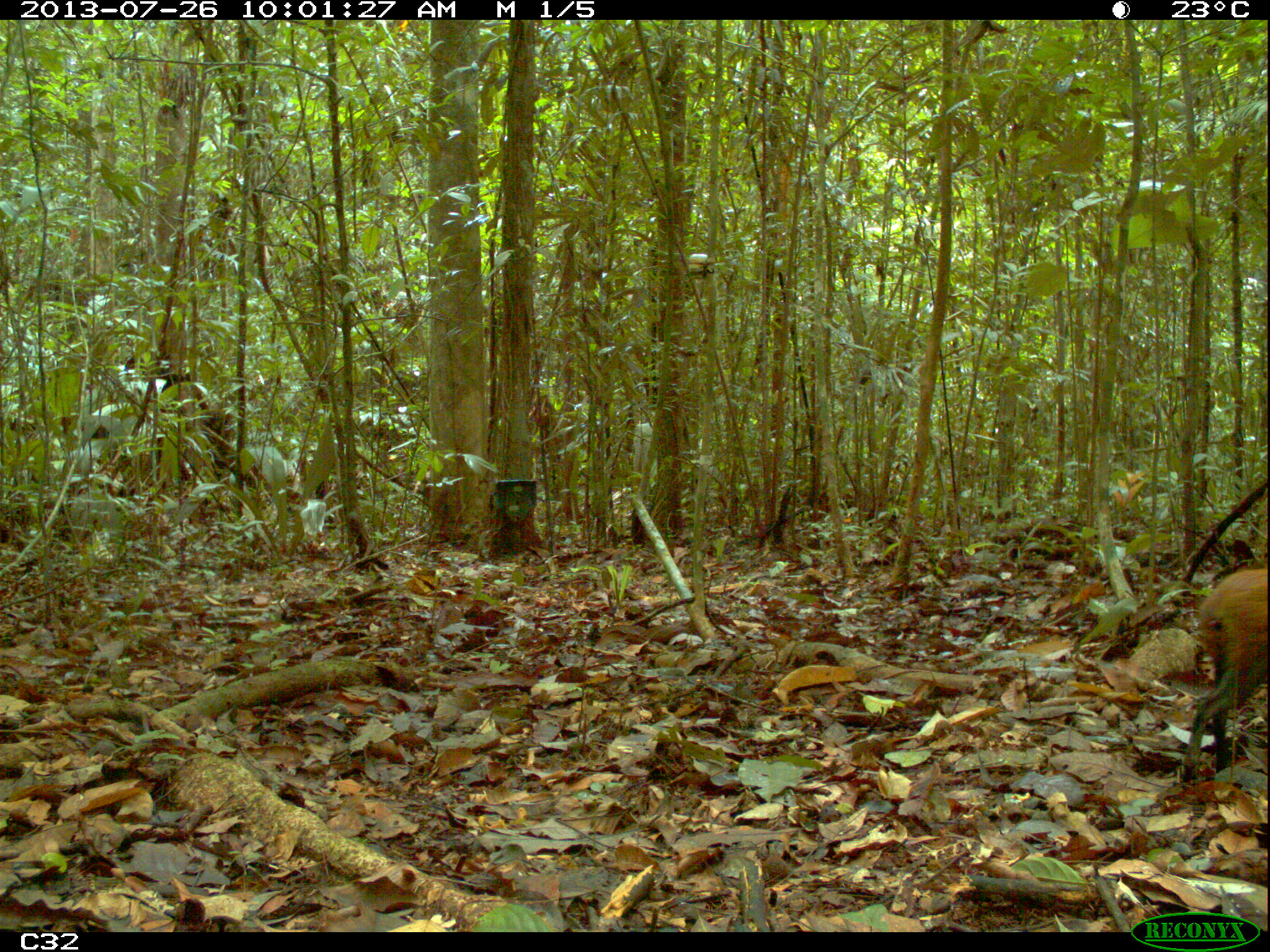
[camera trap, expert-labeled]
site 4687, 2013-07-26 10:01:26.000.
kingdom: Animalia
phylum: Chordata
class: Mammalia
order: Rodentia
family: Dasyproctidae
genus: Dasyprocta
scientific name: Dasyprocta leporina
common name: red-rumped agouti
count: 1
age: adult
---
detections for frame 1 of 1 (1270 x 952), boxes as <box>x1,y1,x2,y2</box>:
dasyprocta leporina: <box>1179,566,1267,780</box>